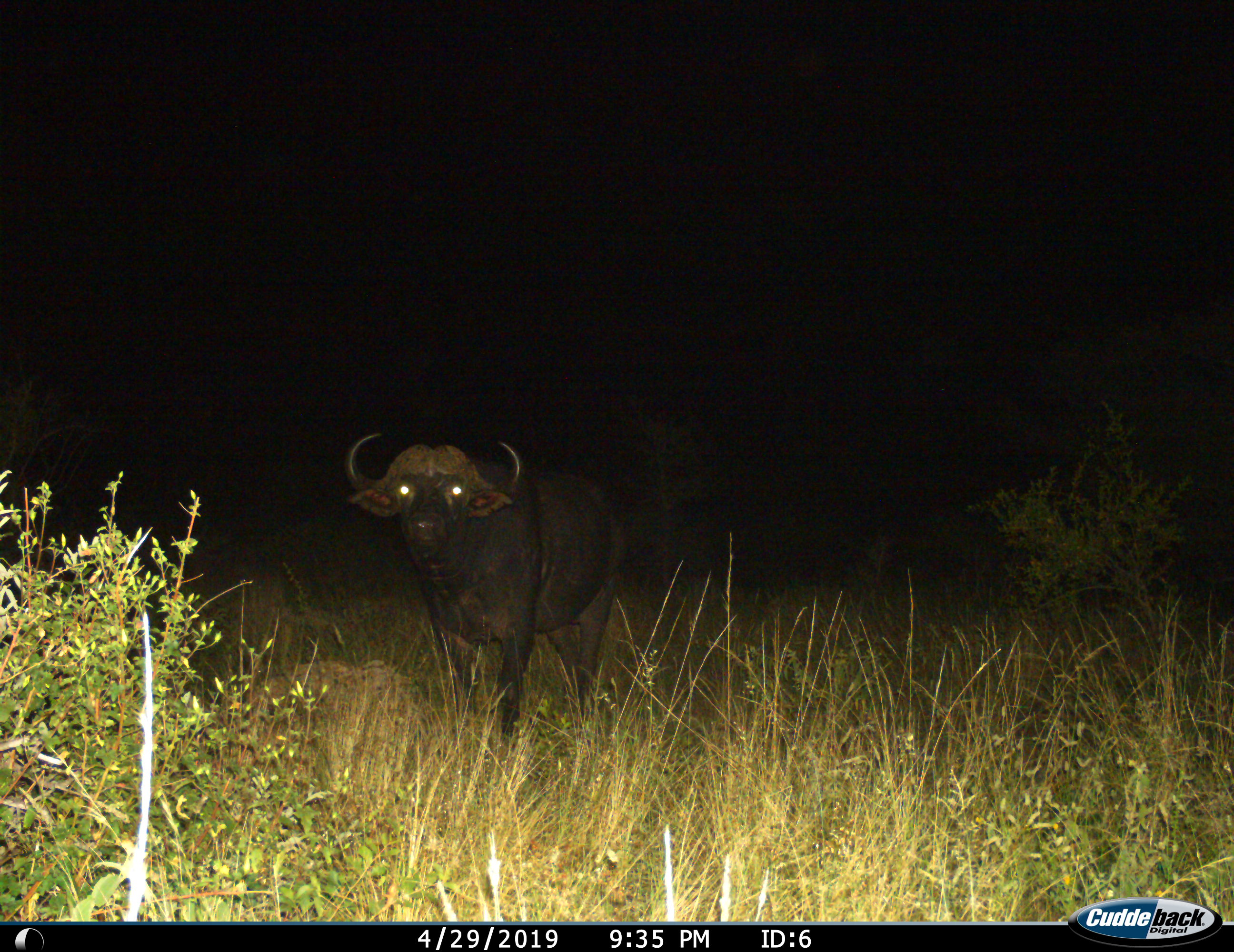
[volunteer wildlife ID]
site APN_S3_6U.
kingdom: Animalia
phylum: Chordata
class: Mammalia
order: Artiodactyla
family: Bovidae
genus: Syncerus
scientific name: Syncerus caffer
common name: african buffalo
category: buffalo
Buffalo (african buffalo) (Syncerus caffer), count 1. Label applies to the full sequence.